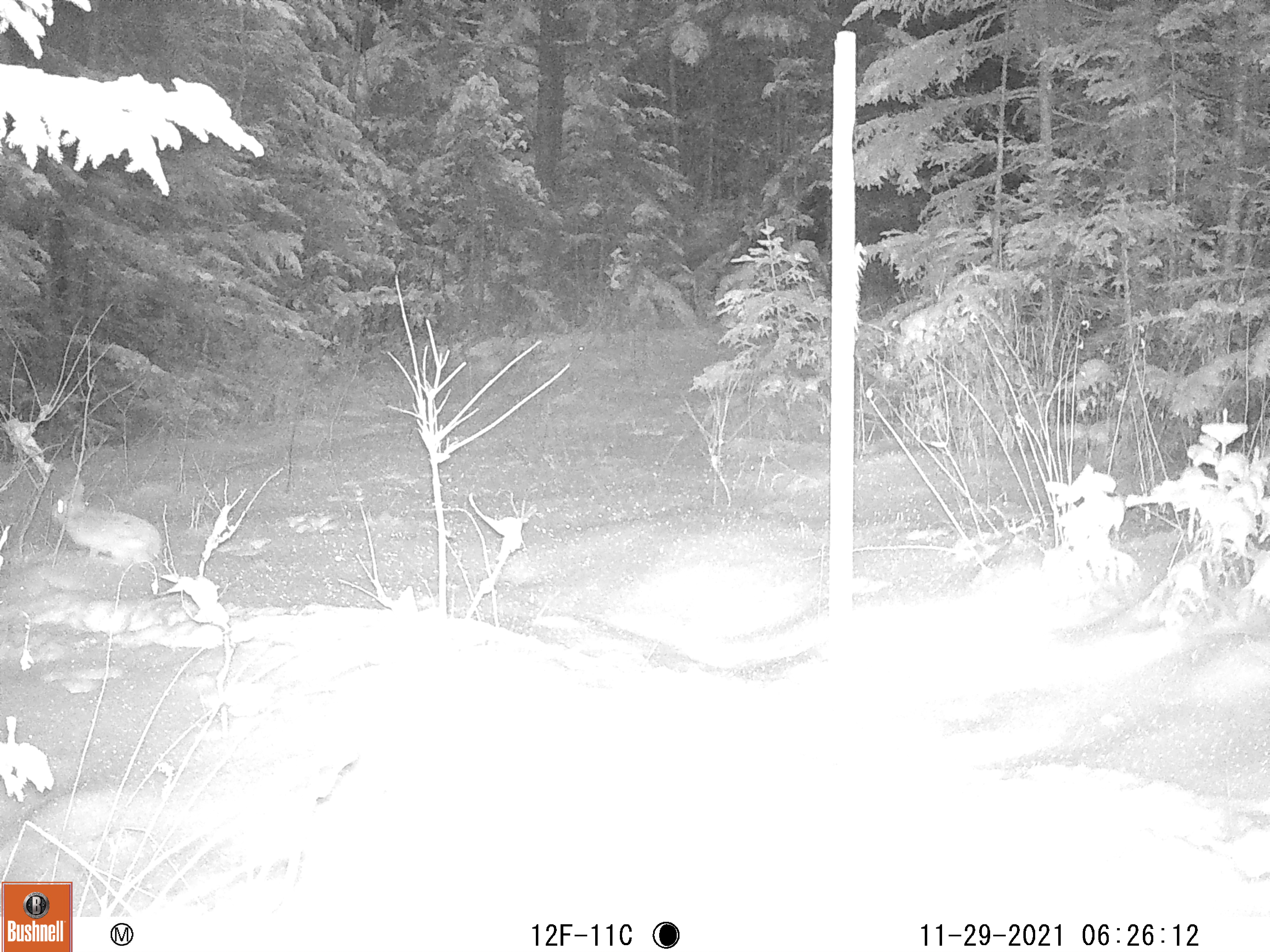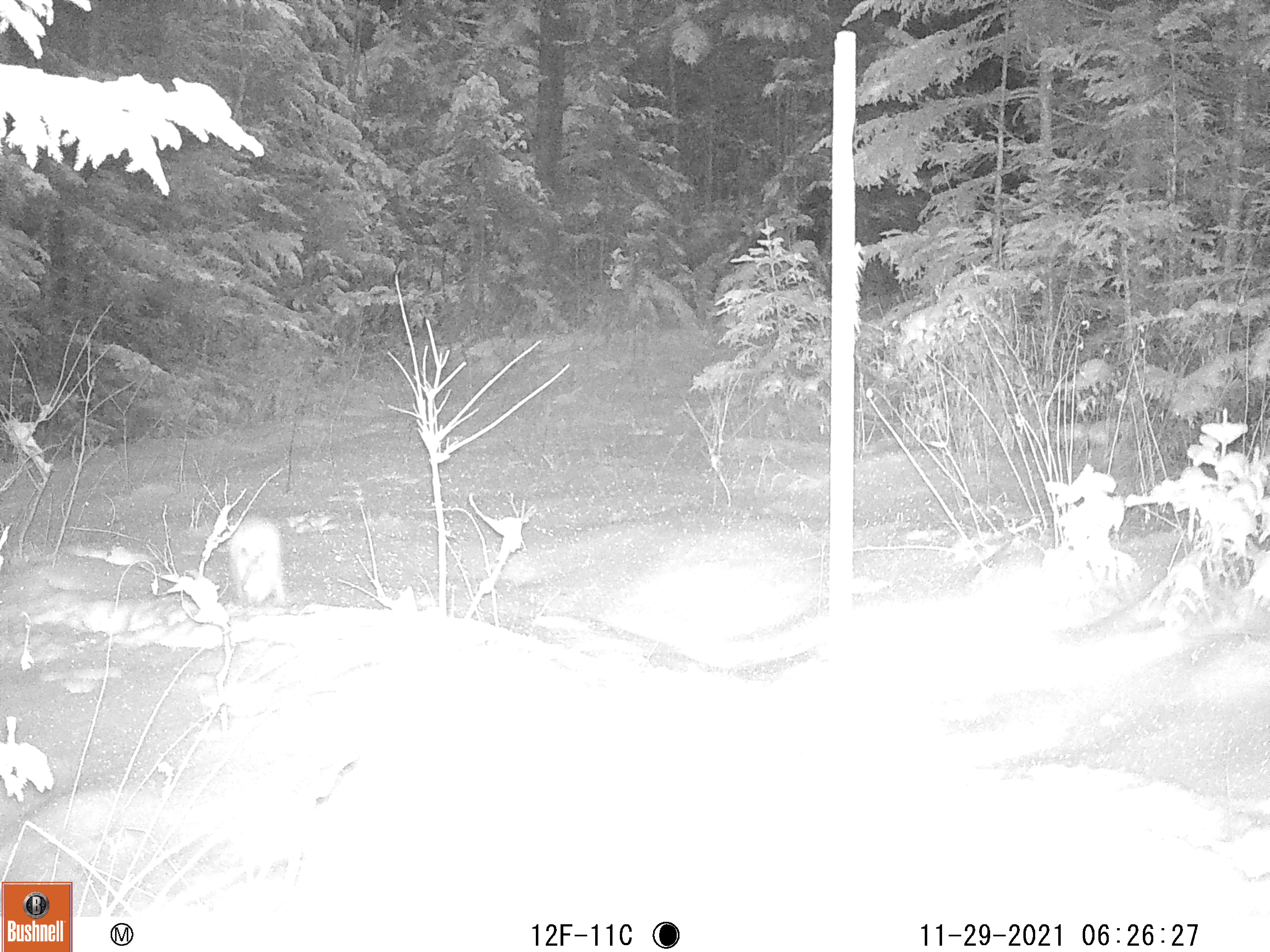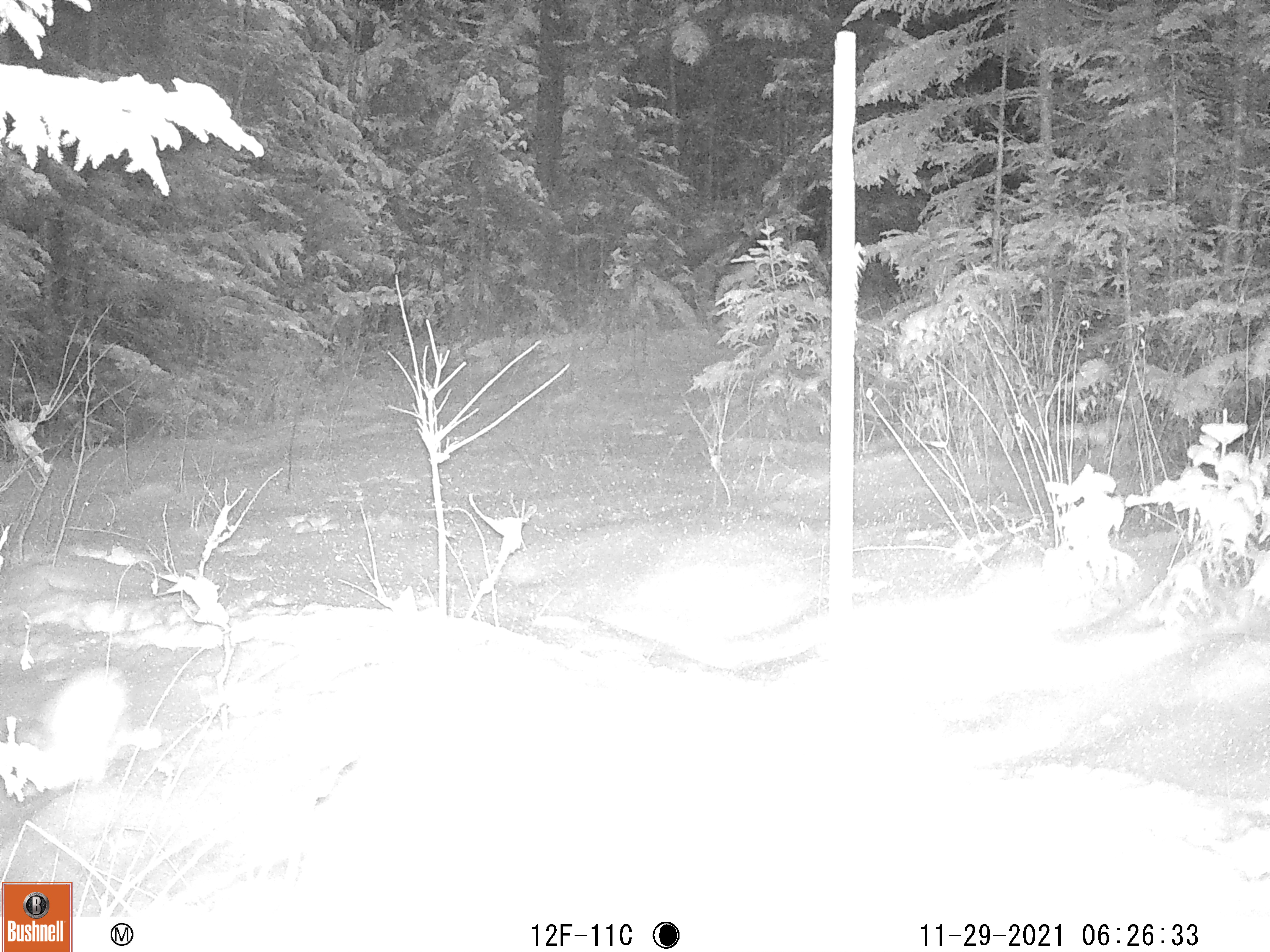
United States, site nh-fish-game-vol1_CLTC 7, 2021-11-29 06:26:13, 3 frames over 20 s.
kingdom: Animalia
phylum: Chordata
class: Mammalia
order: Lagomorpha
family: Leporidae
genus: Lepus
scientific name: Lepus americanus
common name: snowshoe hare